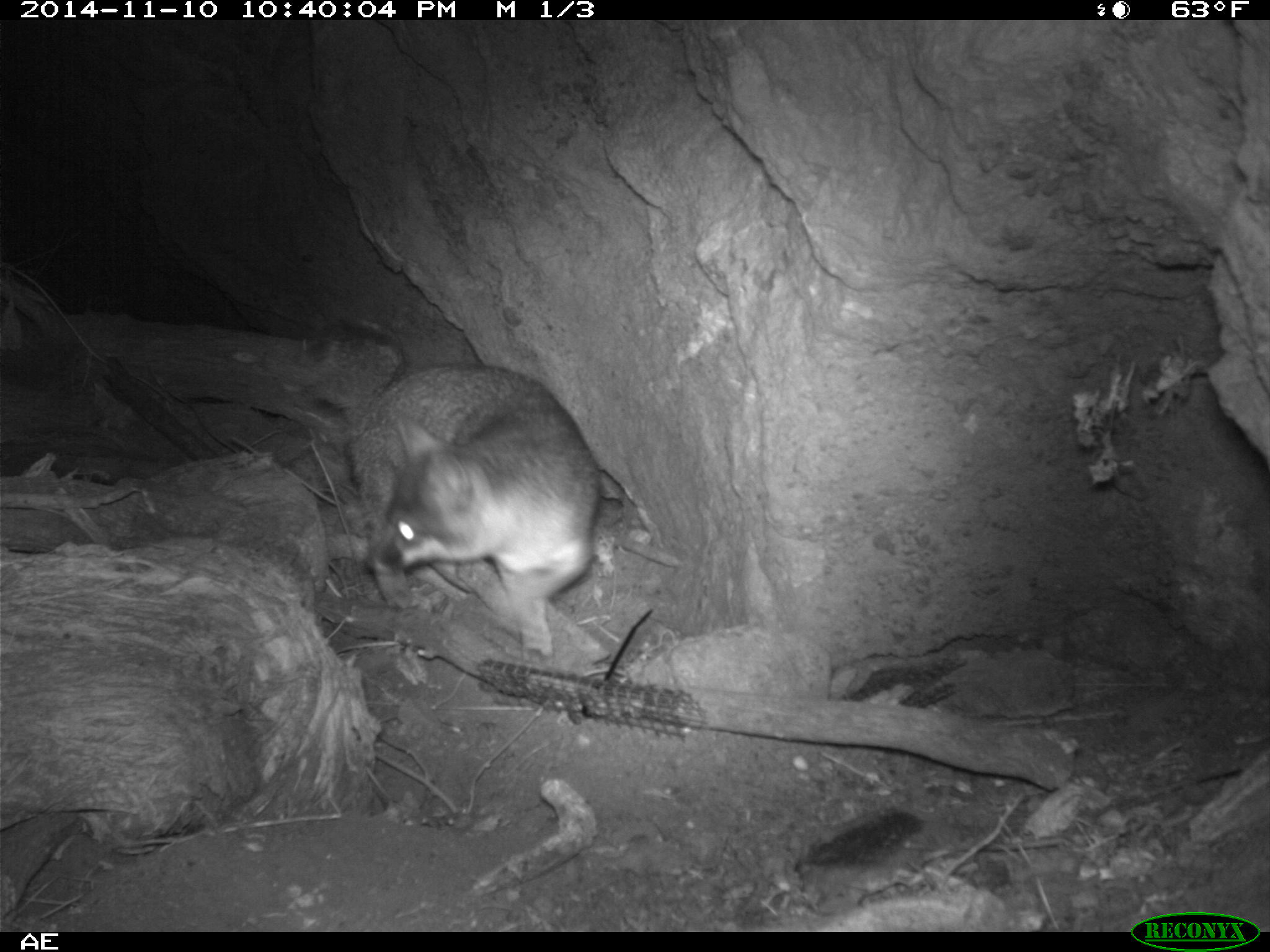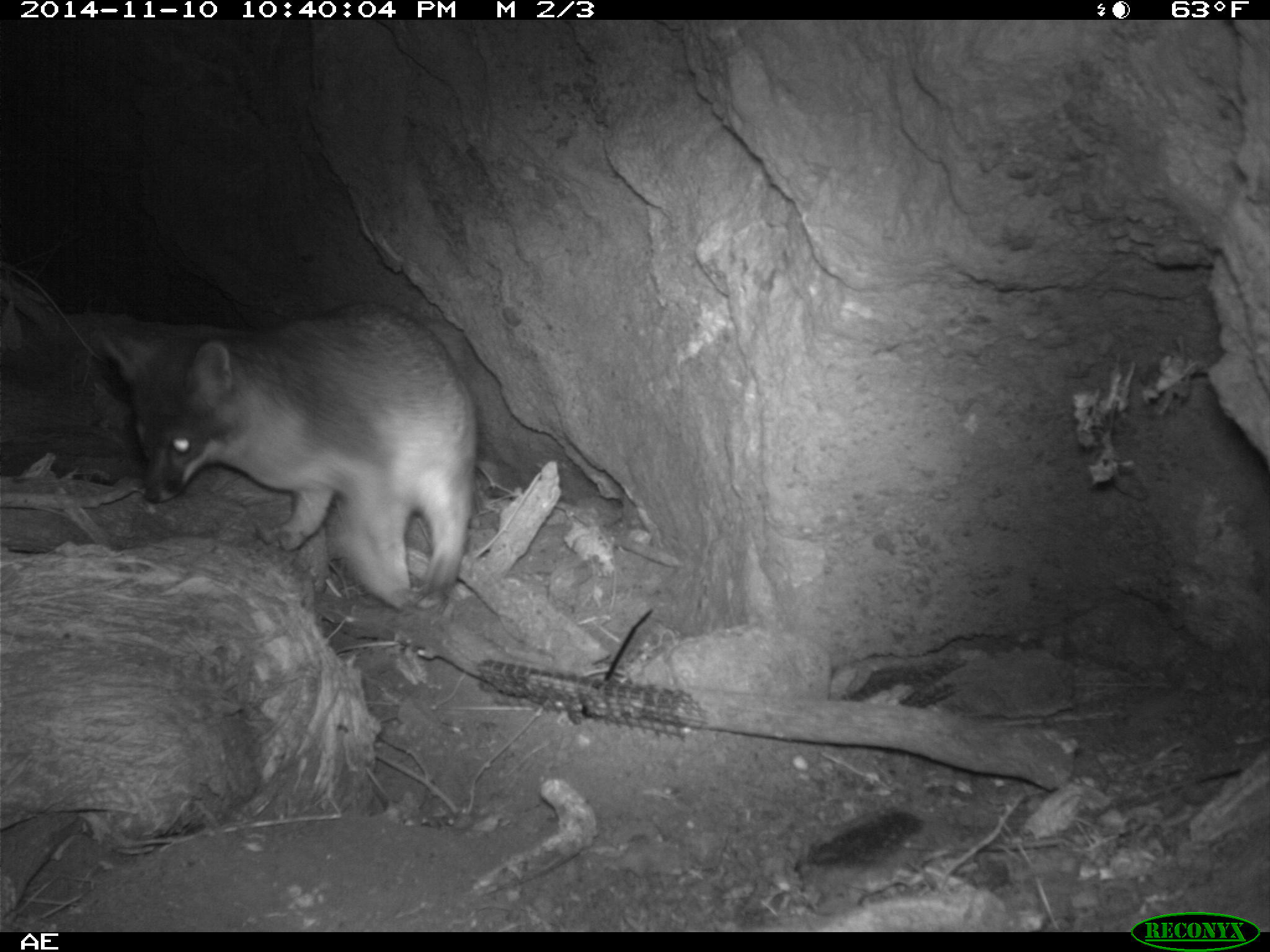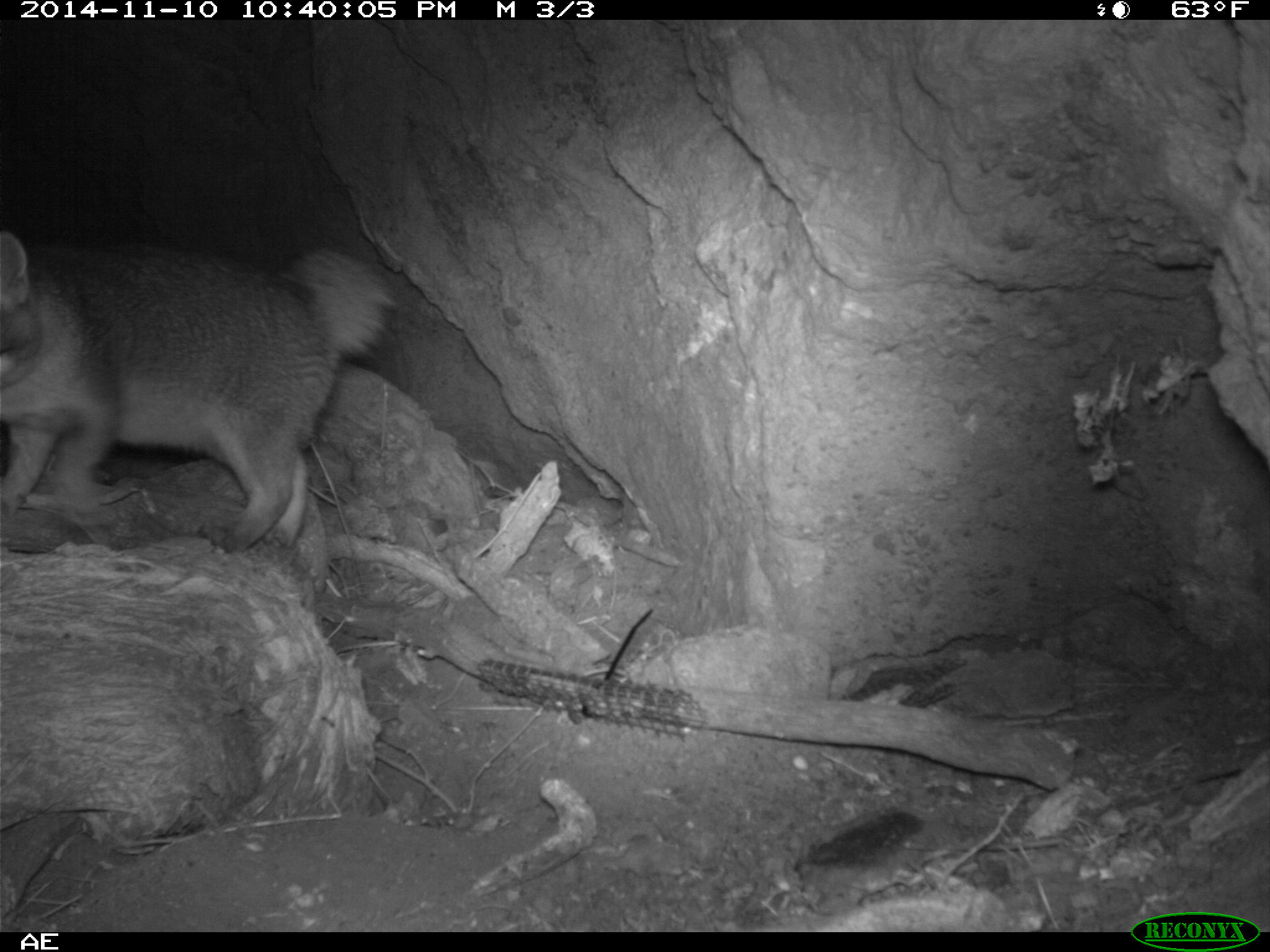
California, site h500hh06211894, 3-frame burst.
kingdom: Animalia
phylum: Chordata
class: Mammalia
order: Carnivora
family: Canidae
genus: Urocyon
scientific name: Urocyon littoralis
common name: island fox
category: fox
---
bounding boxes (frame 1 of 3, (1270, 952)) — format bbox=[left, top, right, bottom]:
fox: bbox=[345, 363, 600, 661]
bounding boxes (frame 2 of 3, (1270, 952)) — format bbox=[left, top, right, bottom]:
fox: bbox=[103, 302, 476, 624]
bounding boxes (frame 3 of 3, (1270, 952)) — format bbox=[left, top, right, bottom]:
fox: bbox=[0, 231, 393, 552]